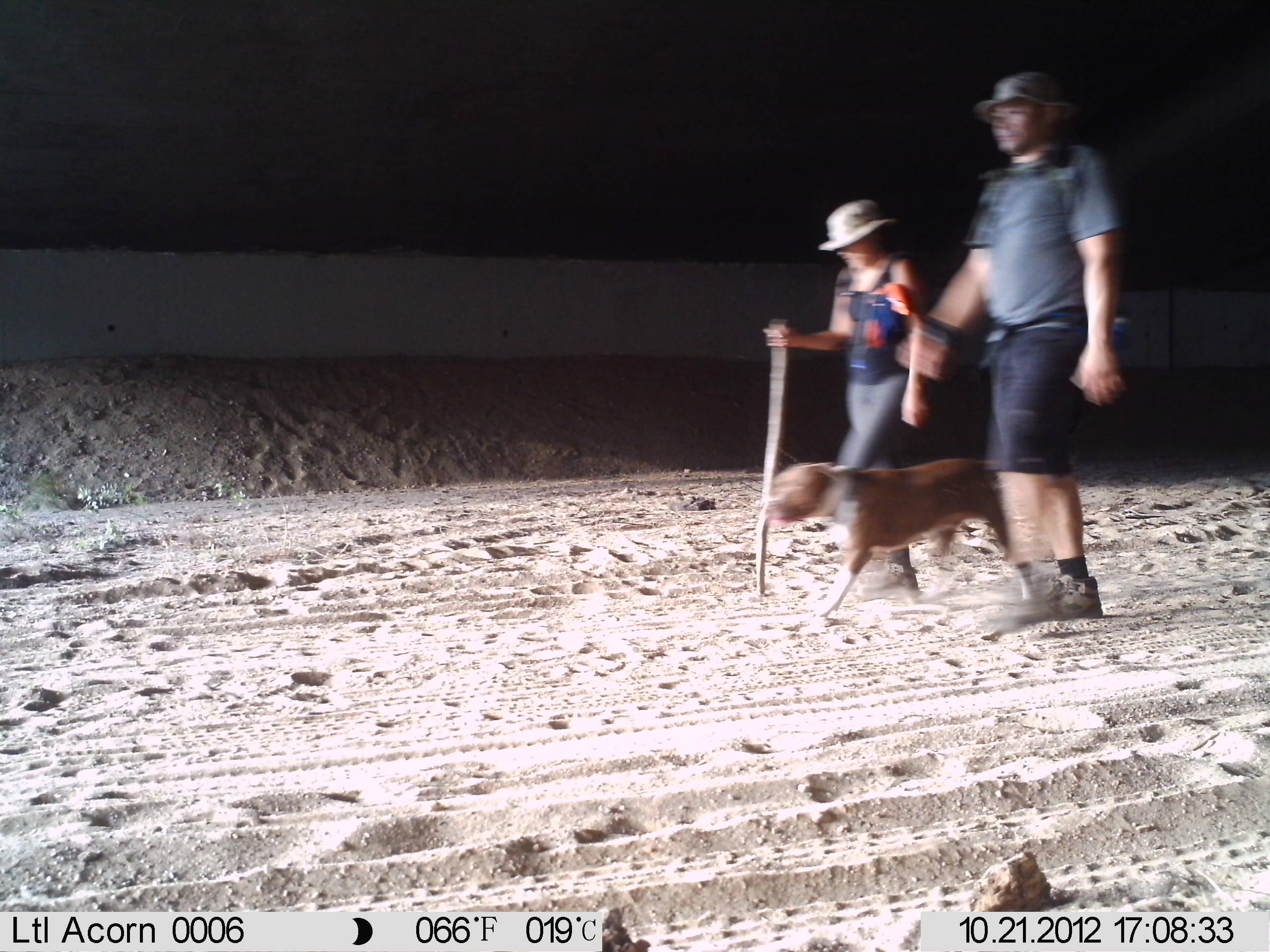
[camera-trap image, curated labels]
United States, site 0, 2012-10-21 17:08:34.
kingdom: Animalia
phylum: Chordata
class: Mammalia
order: Carnivora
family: Canidae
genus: Canis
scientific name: Canis familiaris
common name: domestic dog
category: dog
Dog (domestic dog) (Canis familiaris).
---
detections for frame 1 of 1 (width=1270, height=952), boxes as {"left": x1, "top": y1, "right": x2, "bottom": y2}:
dog: {"left": 762, "top": 460, "right": 1018, "bottom": 625}